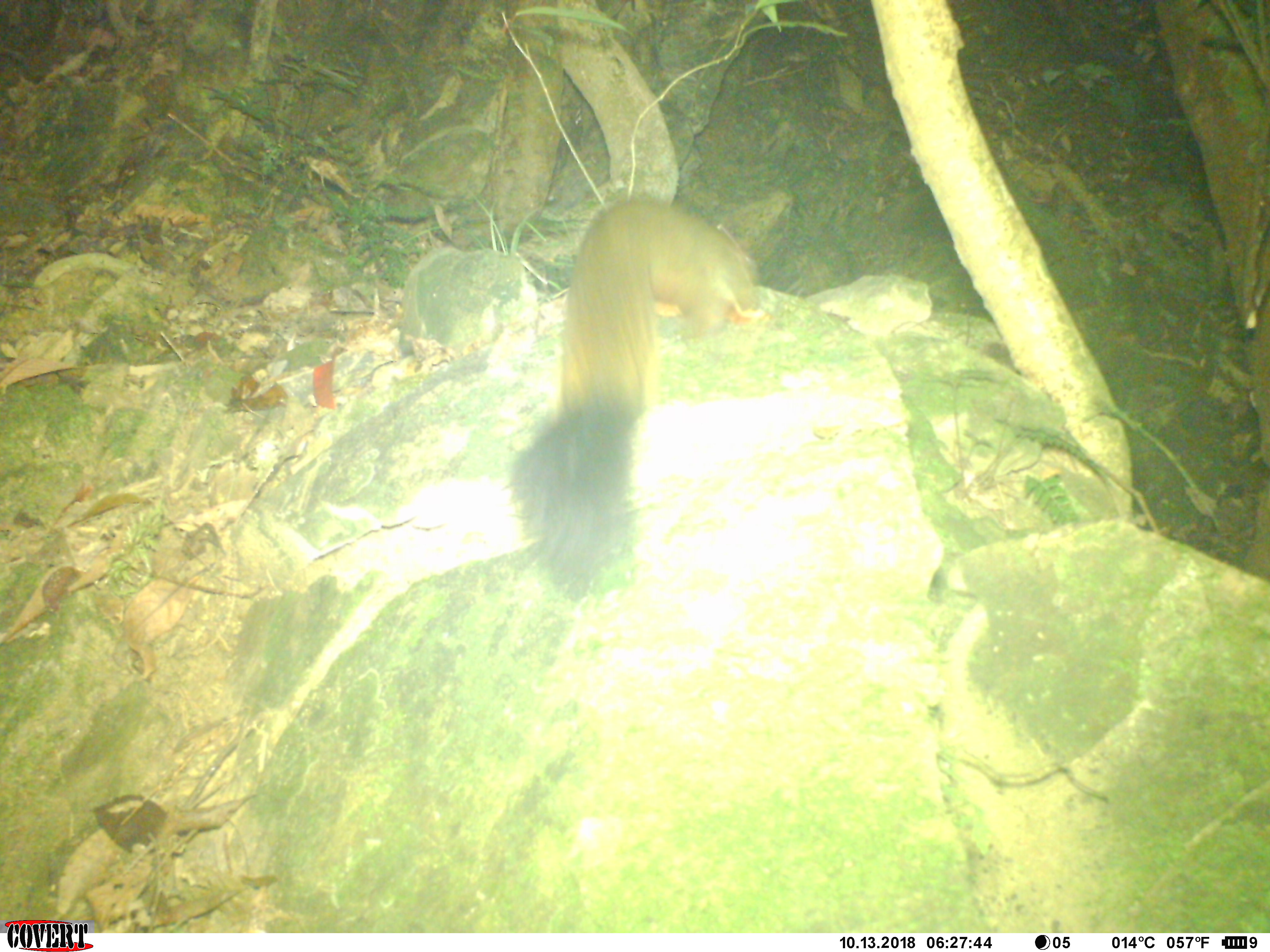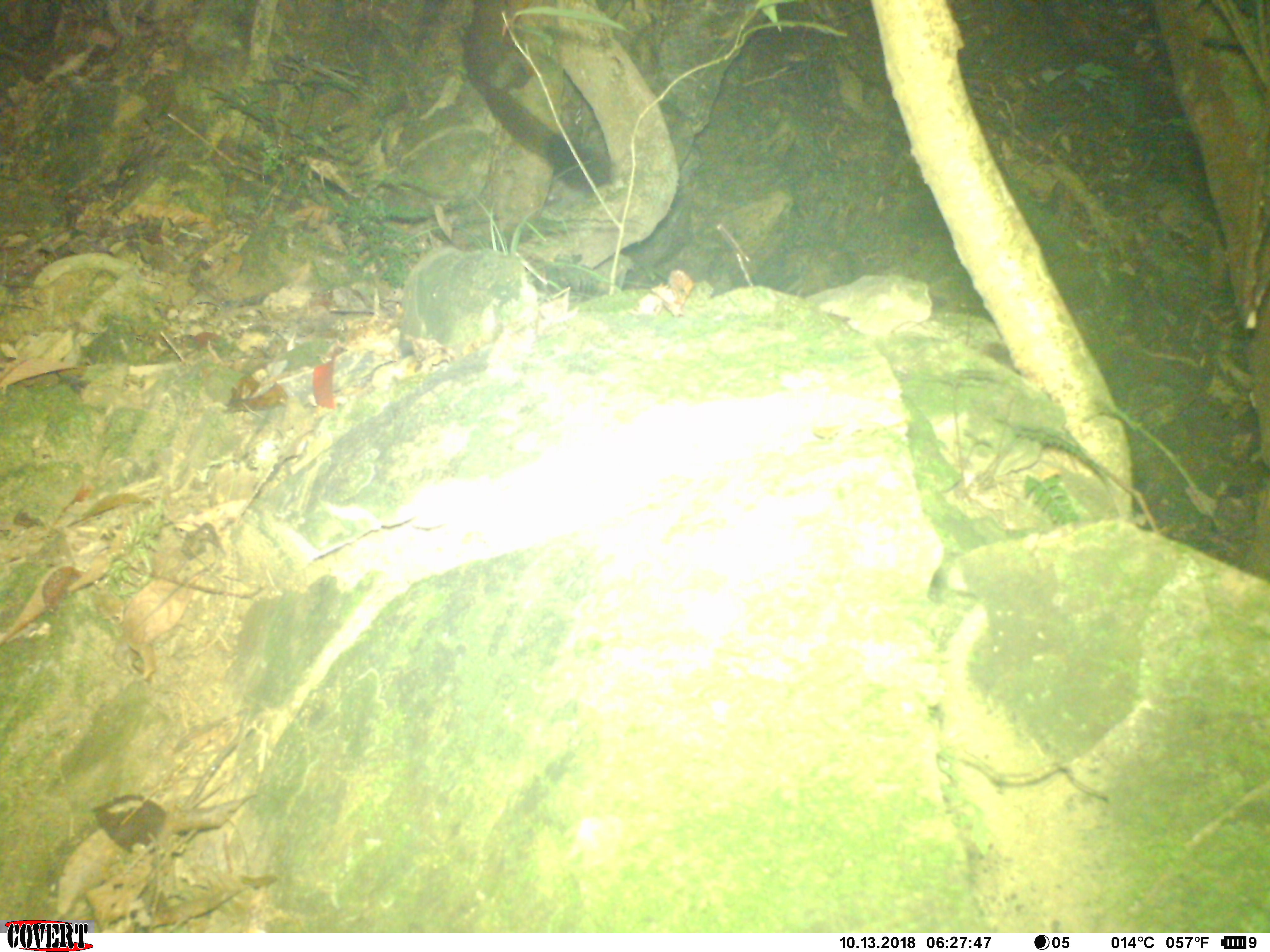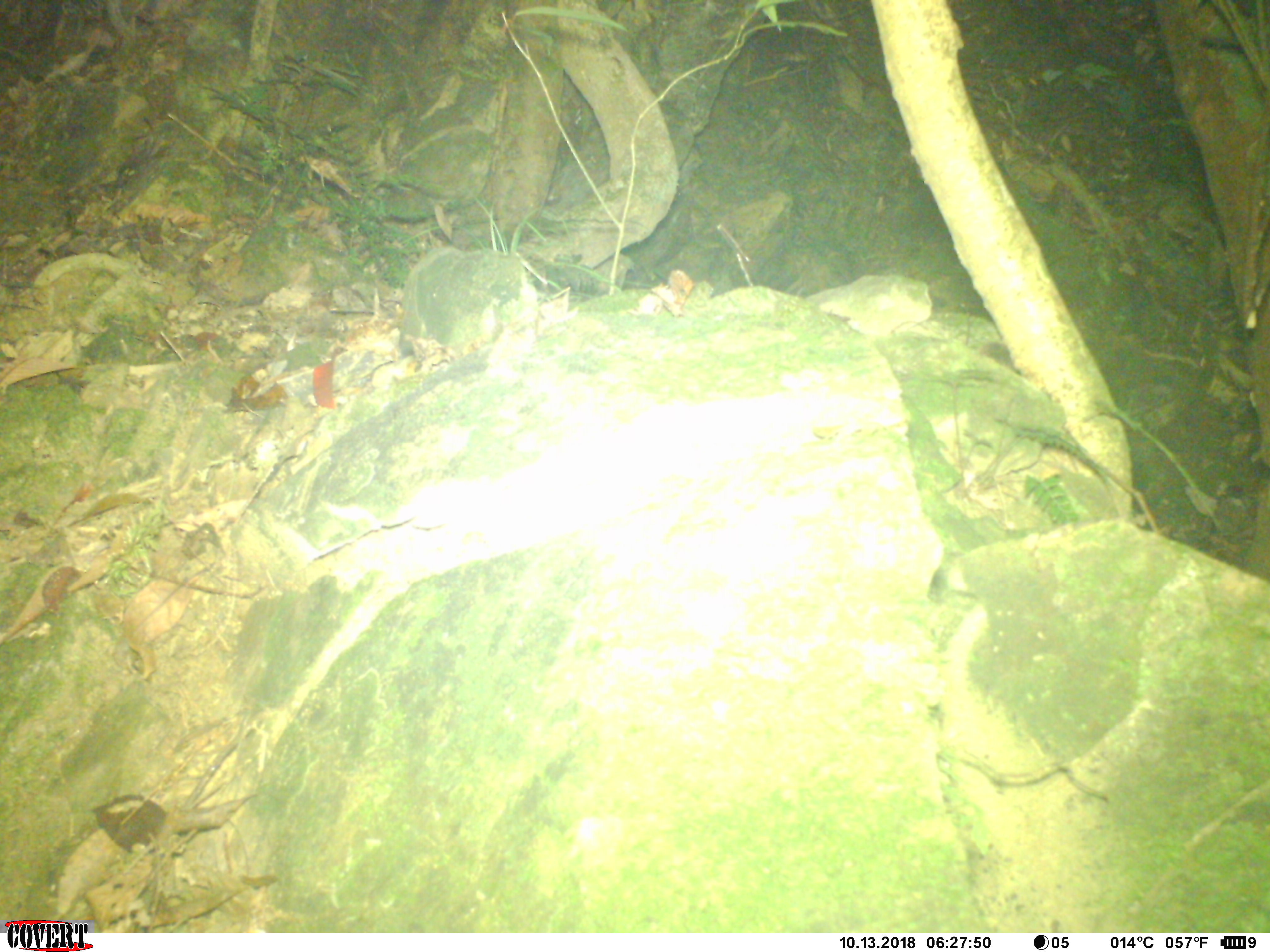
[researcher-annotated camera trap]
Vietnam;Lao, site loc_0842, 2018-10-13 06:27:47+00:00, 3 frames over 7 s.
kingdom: Animalia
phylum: Chordata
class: Mammalia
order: Rodentia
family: Sciuridae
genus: Sciurus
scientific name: Sciurus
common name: squirrel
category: unidentified squirrel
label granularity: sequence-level